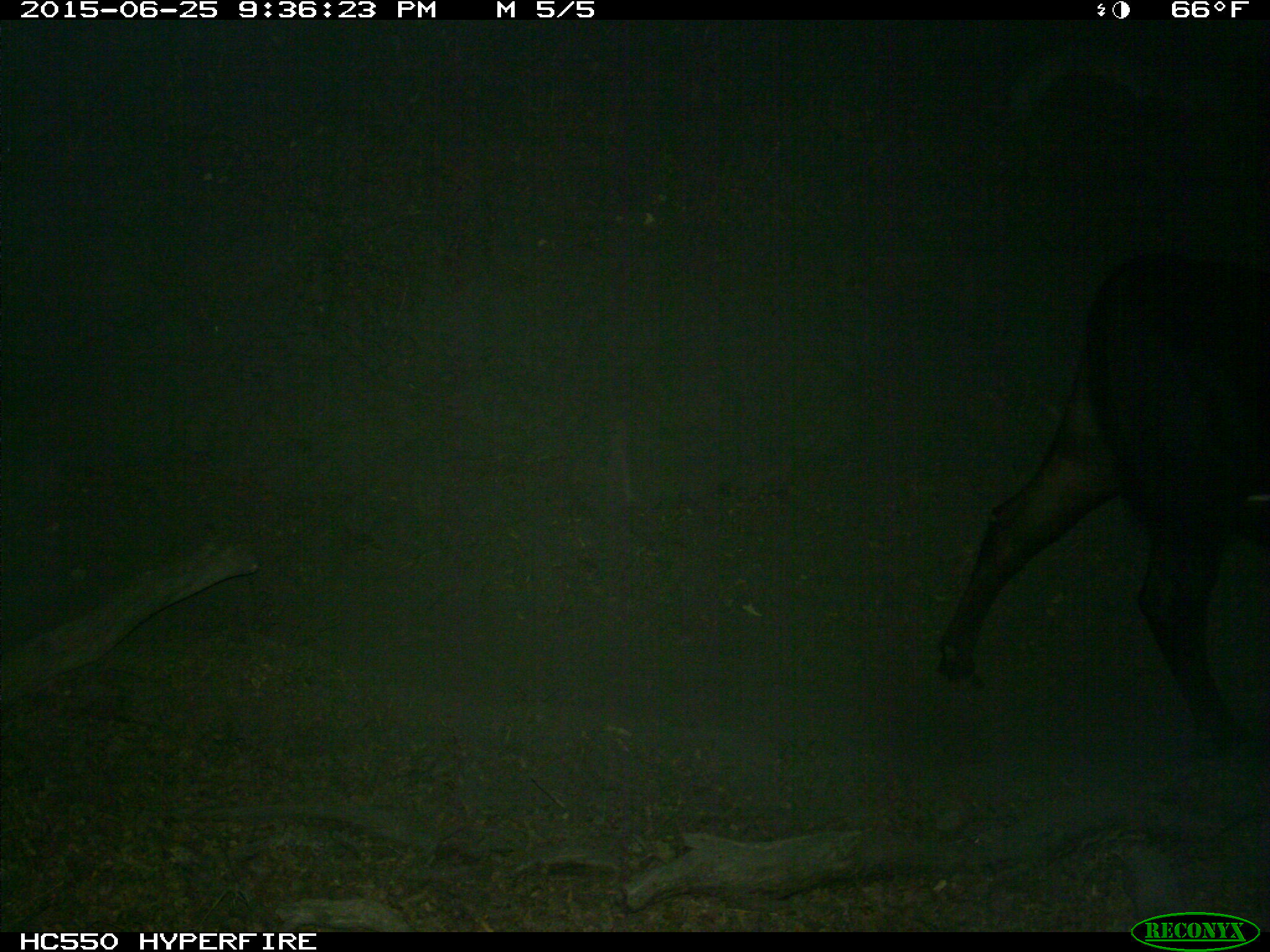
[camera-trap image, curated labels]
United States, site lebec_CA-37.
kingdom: Animalia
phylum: Chordata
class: Mammalia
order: Artiodactyla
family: Bovidae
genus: Bos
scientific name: Bos taurus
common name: domestic cow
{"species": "Bos taurus (domestic cow)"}